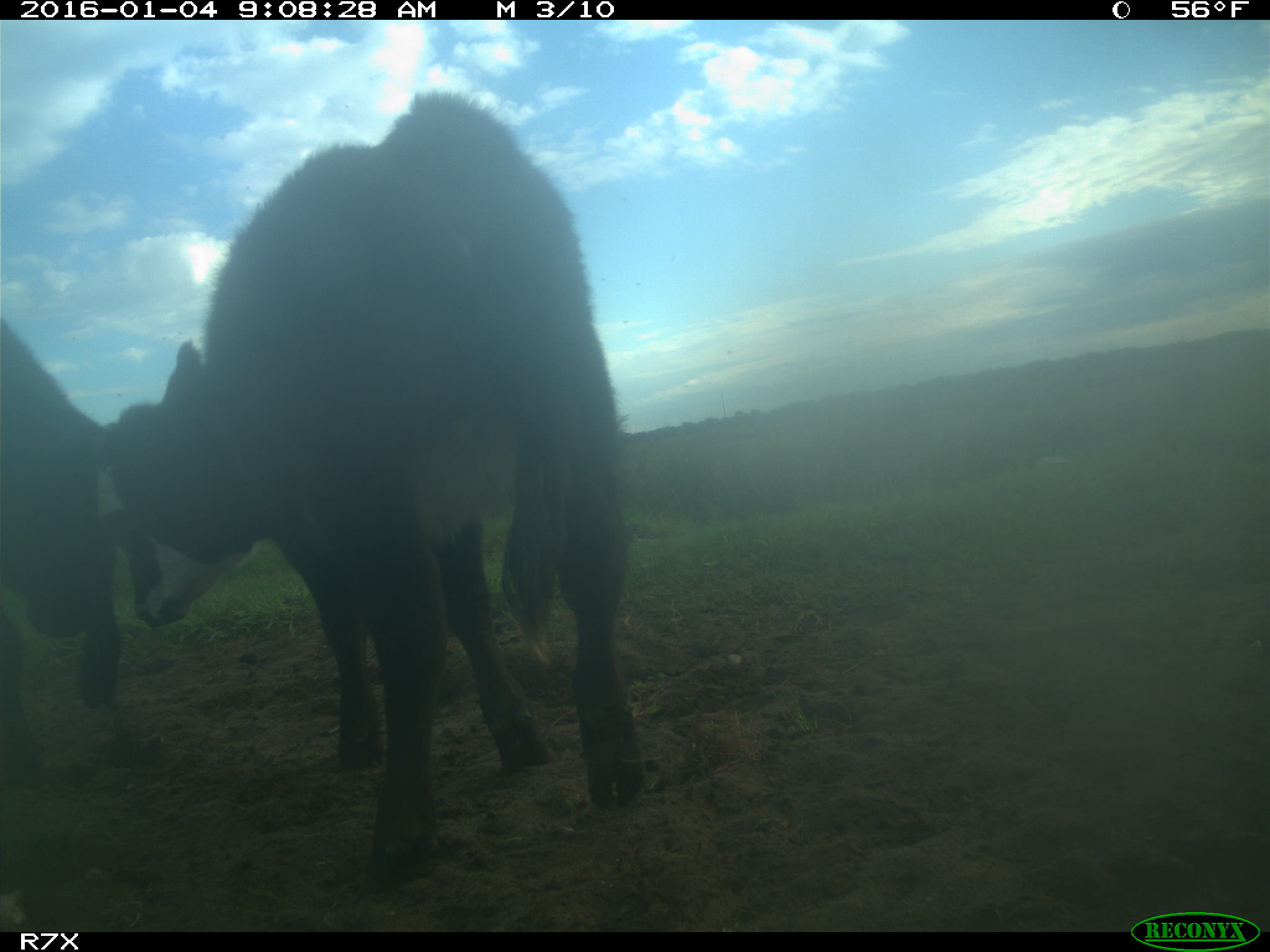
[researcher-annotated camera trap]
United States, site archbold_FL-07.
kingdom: Animalia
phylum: Chordata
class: Mammalia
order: Artiodactyla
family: Bovidae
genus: Bos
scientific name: Bos taurus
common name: domestic cow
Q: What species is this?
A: Bos taurus (domestic cow).